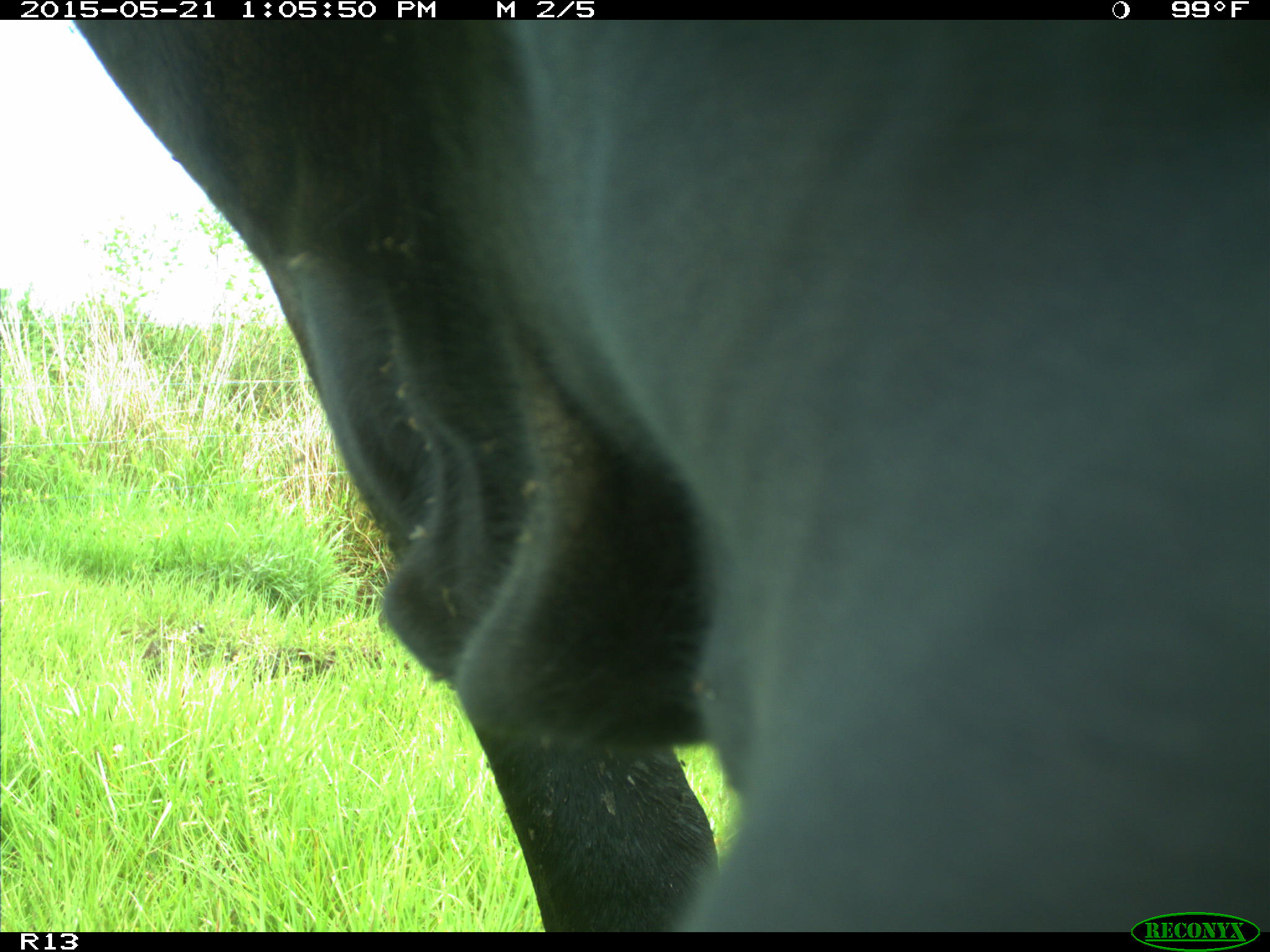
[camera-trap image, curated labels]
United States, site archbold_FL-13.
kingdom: Animalia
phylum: Chordata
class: Mammalia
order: Artiodactyla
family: Bovidae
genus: Bos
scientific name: Bos taurus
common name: domestic cow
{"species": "Bos taurus (domestic cow)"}